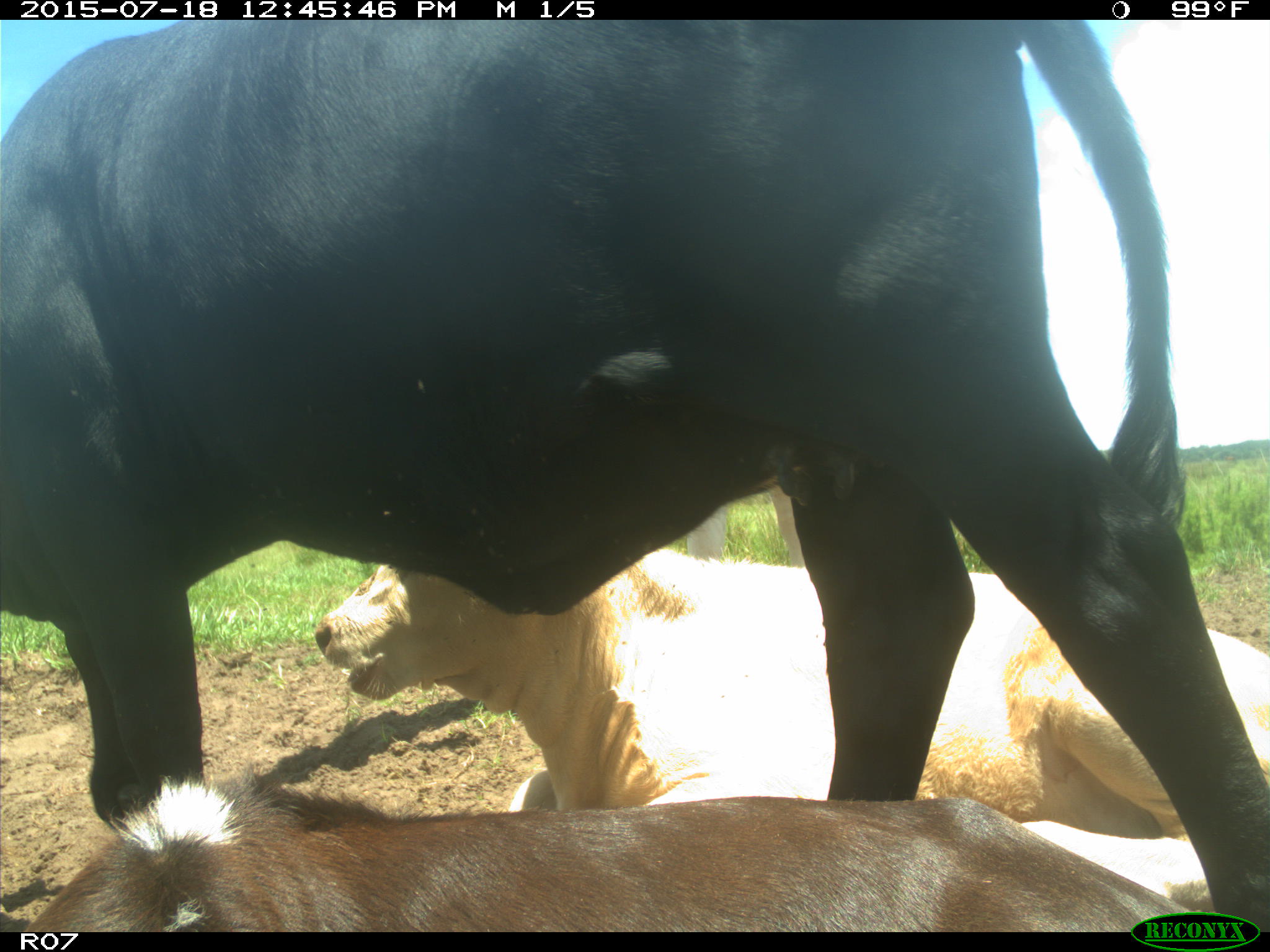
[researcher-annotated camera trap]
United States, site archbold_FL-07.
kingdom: Animalia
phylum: Chordata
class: Mammalia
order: Artiodactyla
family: Bovidae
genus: Bos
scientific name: Bos taurus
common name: domestic cow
Bos taurus (domestic cow).